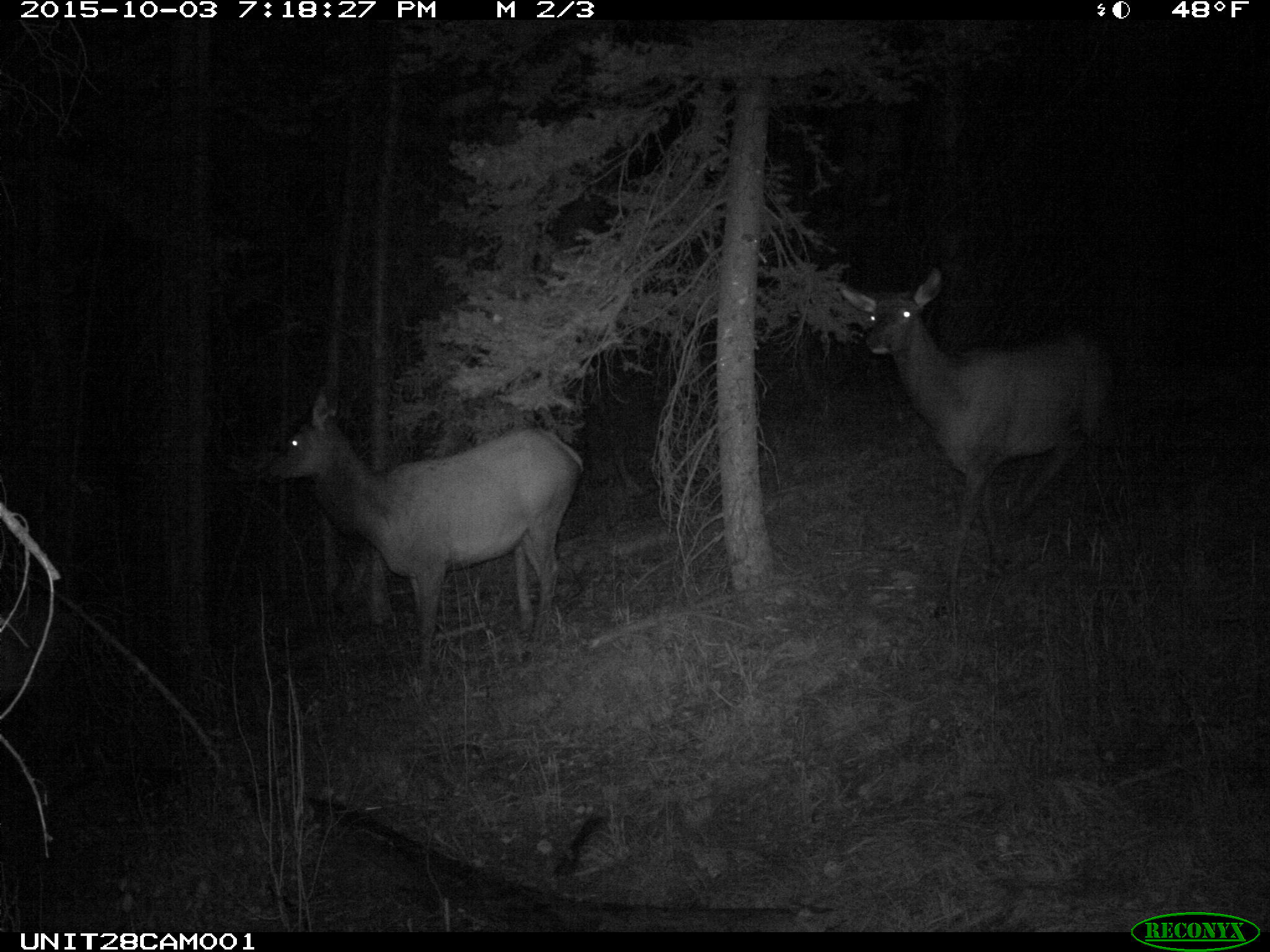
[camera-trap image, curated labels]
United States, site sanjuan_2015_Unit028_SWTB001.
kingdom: Animalia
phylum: Chordata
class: Mammalia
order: Artiodactyla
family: Cervidae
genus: Cervus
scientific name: Cervus elaphus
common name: red deer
Cervus elaphus (red deer).